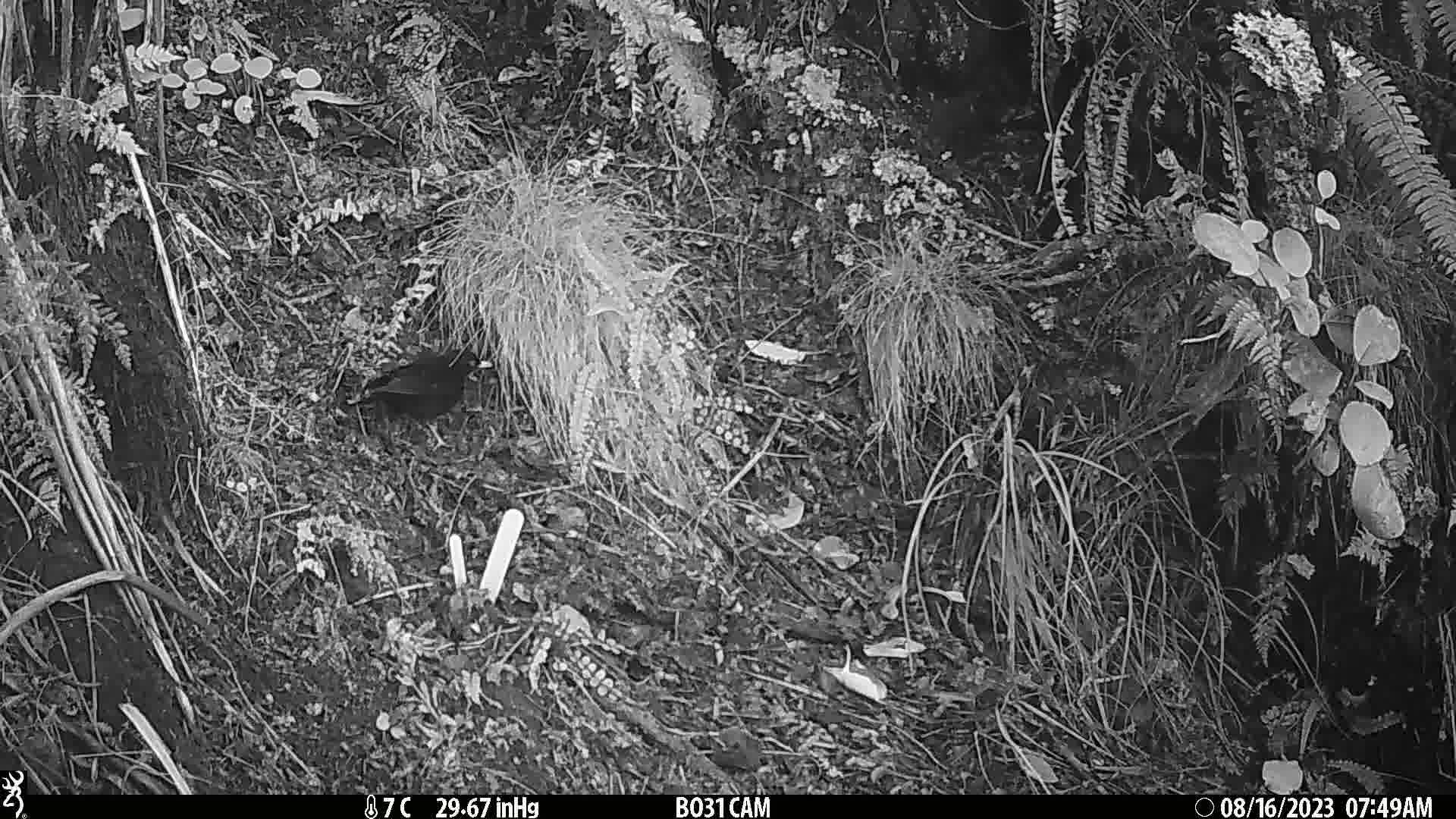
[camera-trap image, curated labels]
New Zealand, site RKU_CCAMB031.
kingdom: Animalia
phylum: Chordata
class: Aves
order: Passeriformes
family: Turdidae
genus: Turdus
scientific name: Turdus merula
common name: eurasian blackbird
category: blackbird